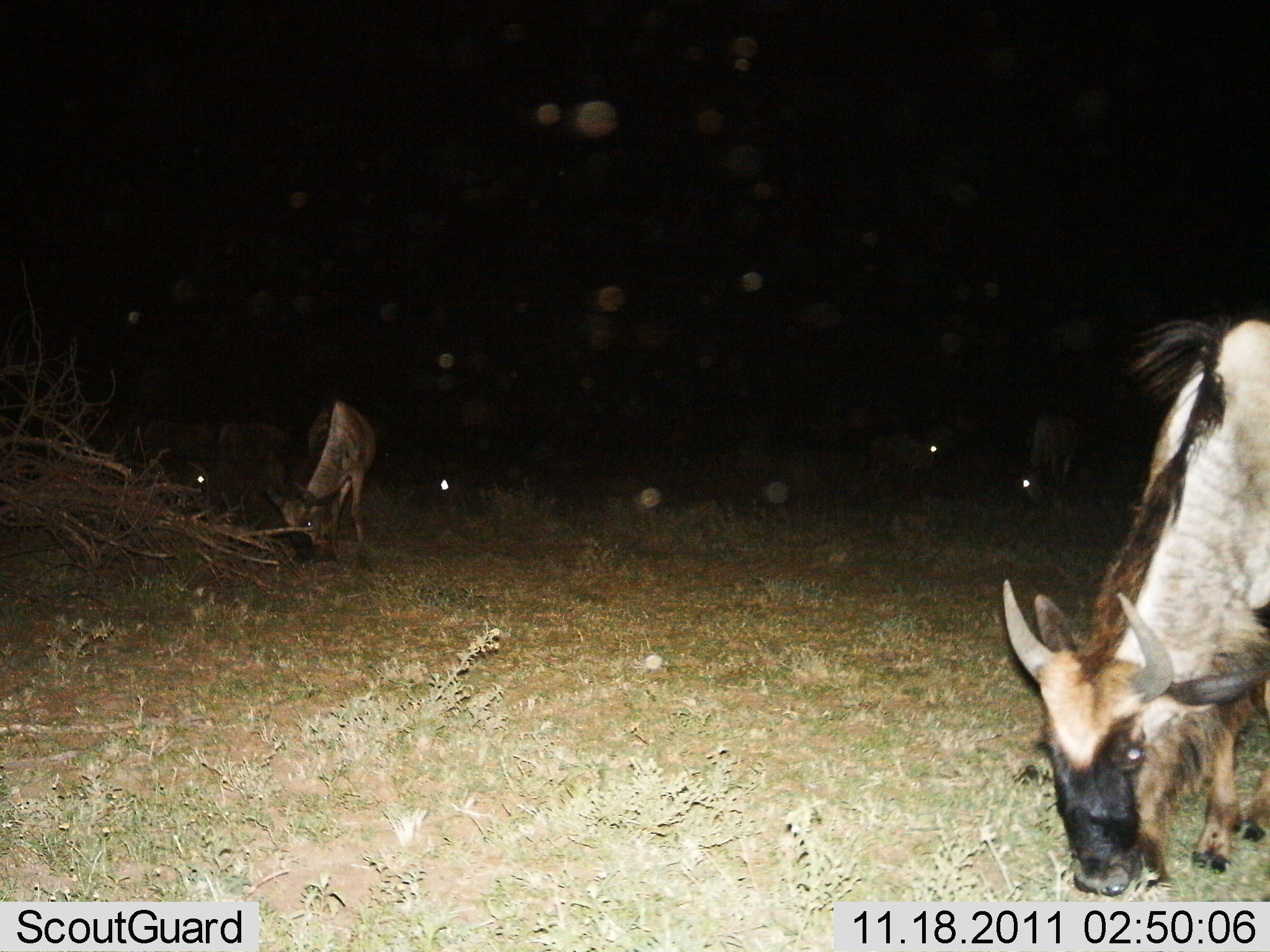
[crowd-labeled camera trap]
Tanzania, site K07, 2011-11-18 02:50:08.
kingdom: Animalia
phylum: Chordata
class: Mammalia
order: Artiodactyla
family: Bovidae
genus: Connochaetes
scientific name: Connochaetes taurinus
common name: blue wildebeest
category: wildebeest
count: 6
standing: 36%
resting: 0%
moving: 0%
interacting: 0%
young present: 0%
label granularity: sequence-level